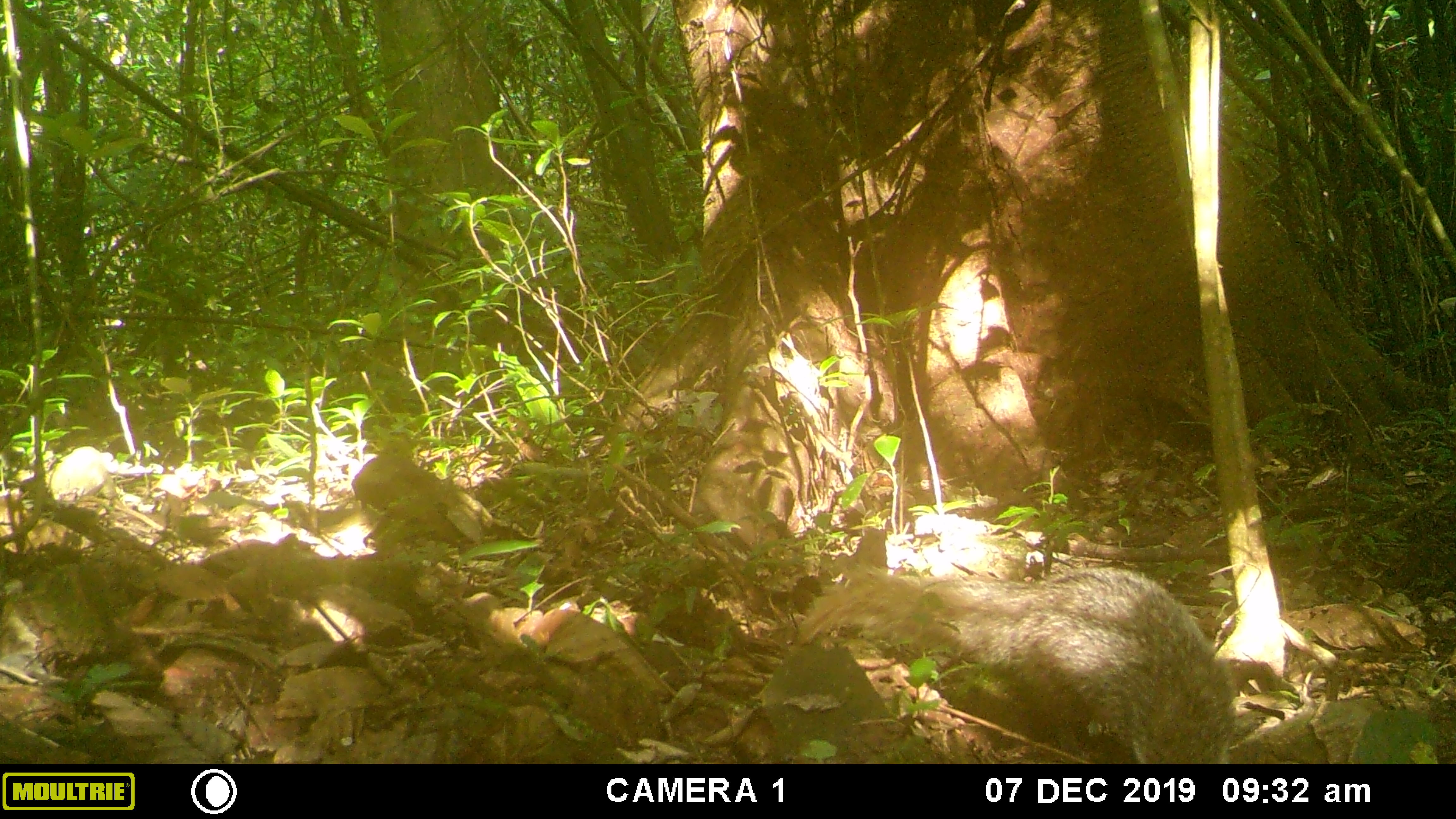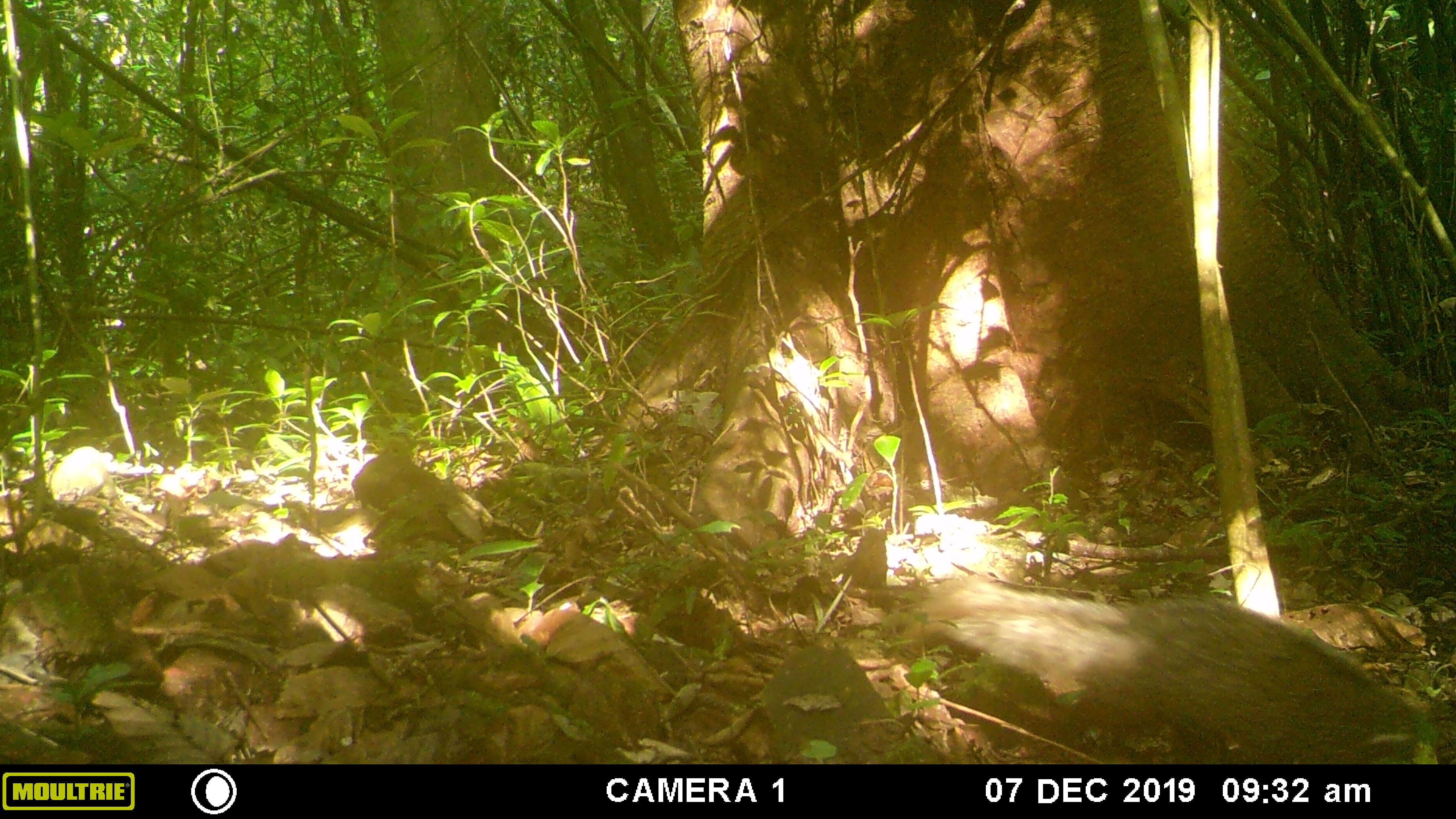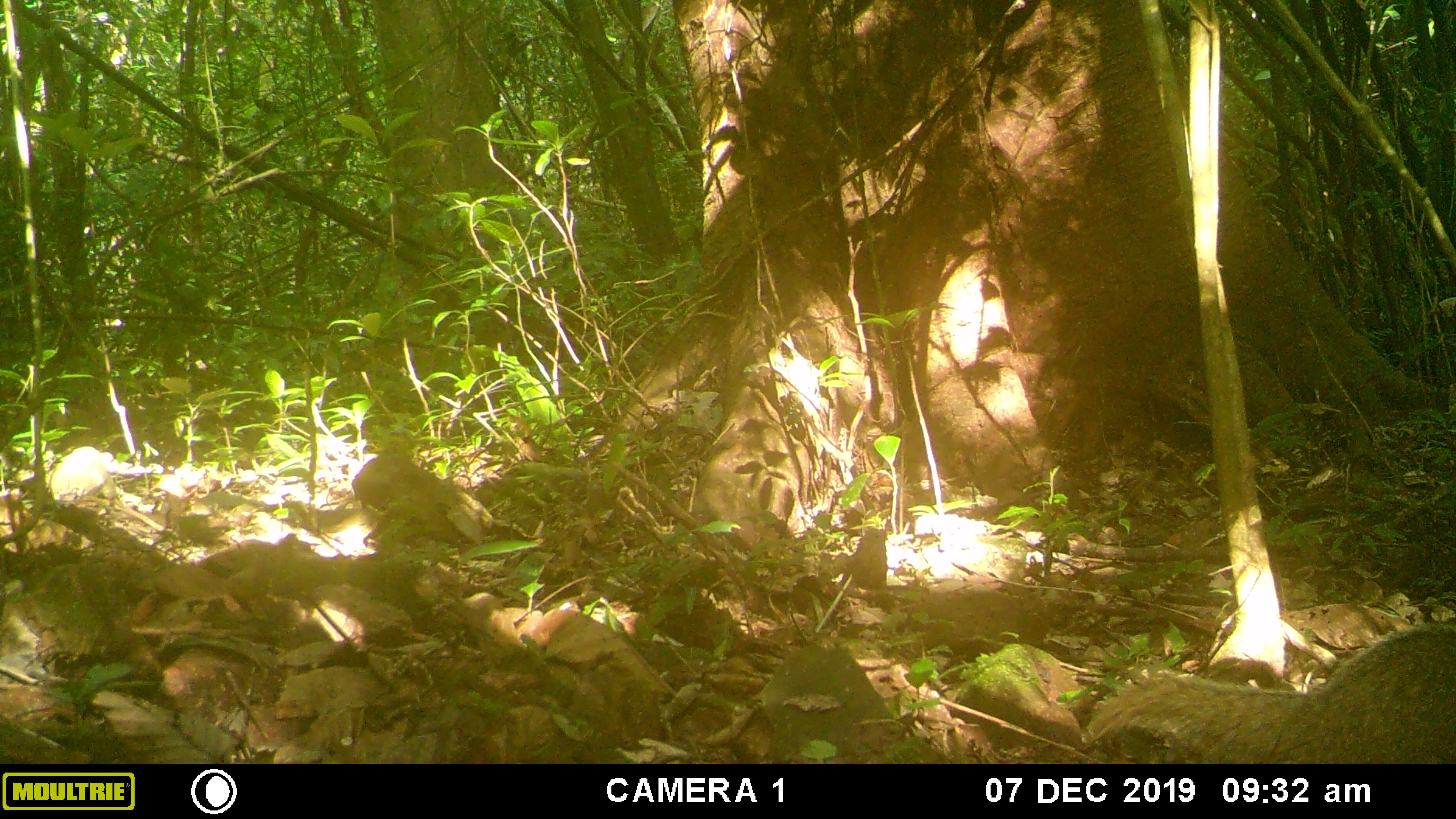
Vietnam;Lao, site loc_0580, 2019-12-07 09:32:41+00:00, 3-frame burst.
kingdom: Animalia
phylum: Chordata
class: Mammalia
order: Carnivora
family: Herpestidae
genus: Urva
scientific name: Urva urva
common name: crab-eating mongoose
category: crab eating mongoose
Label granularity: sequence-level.